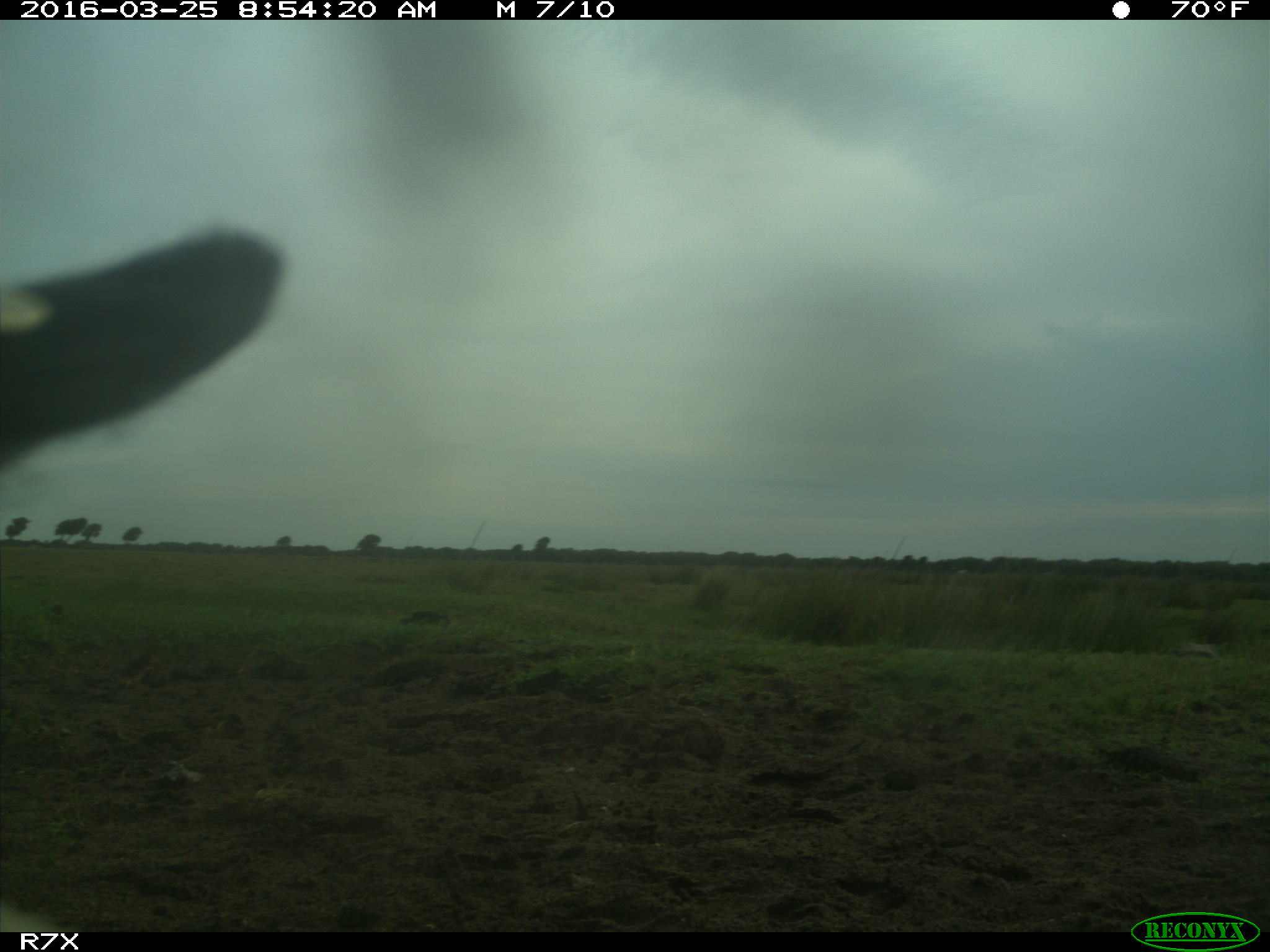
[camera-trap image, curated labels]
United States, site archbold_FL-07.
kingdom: Animalia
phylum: Chordata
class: Mammalia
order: Artiodactyla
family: Bovidae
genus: Bos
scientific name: Bos taurus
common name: domestic cow